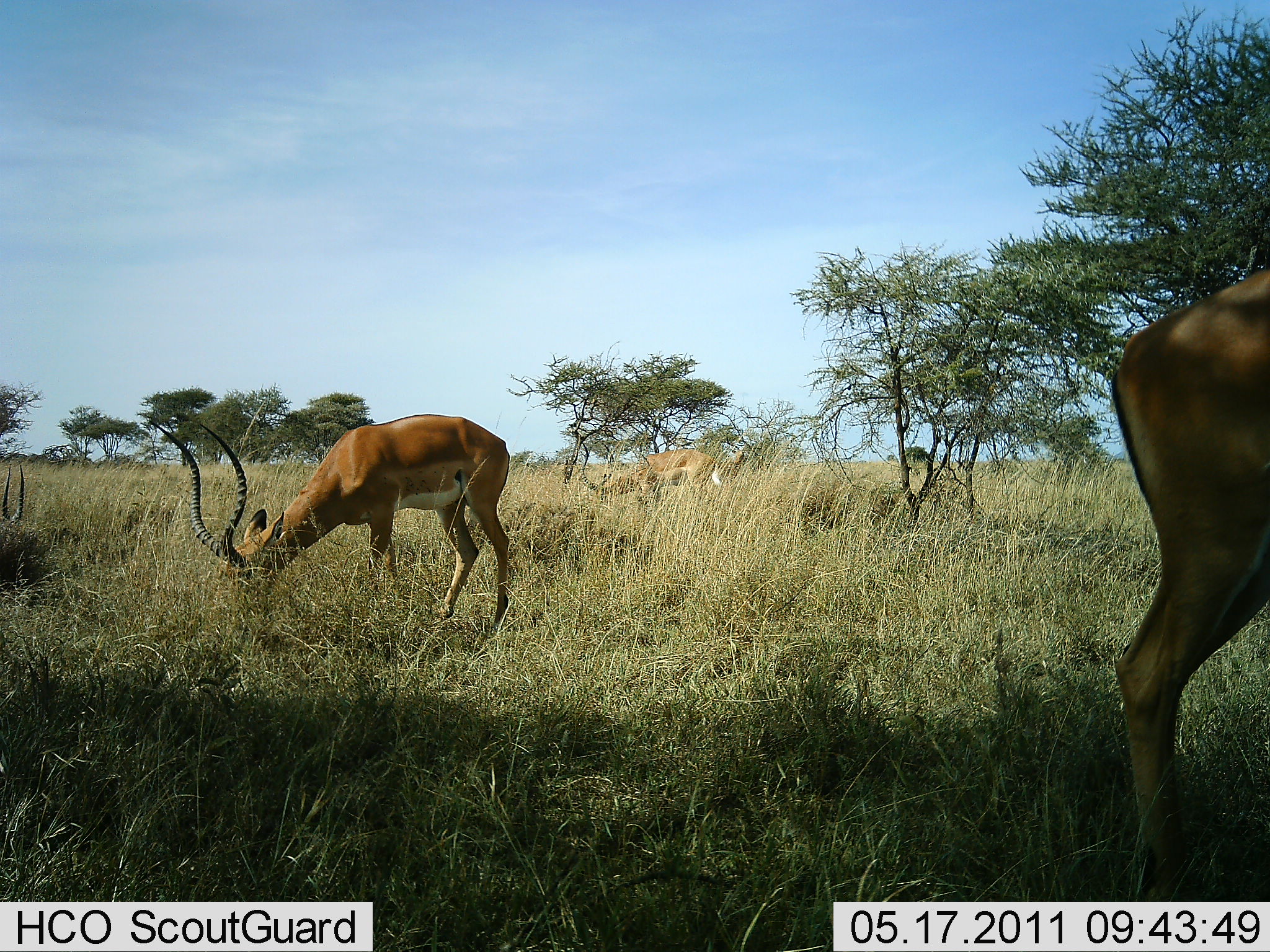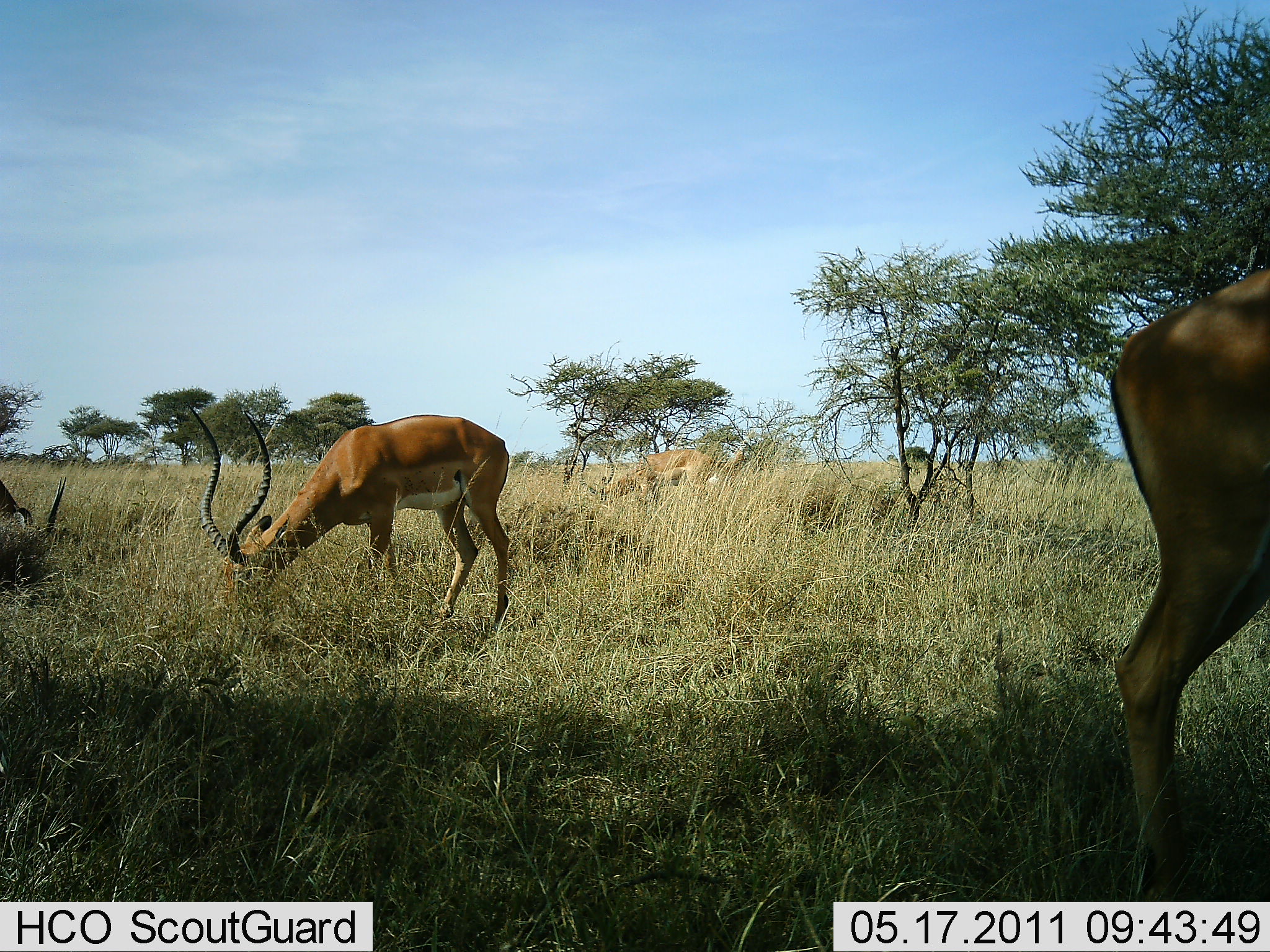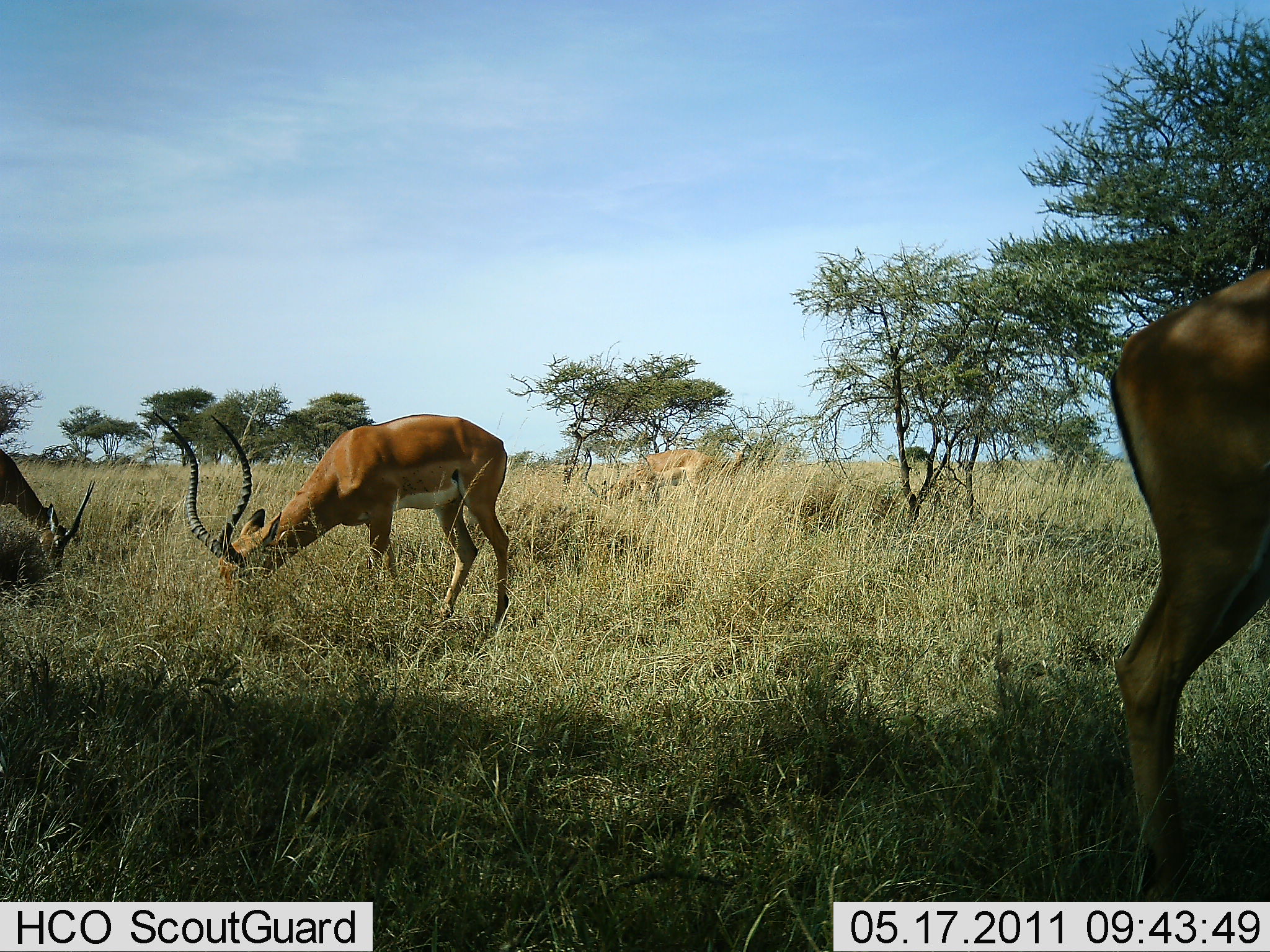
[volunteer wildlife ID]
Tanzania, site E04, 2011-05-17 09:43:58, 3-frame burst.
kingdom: Animalia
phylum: Chordata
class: Mammalia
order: Artiodactyla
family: Bovidae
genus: Aepyceros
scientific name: Aepyceros melampus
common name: impala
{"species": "impala (Aepyceros melampus)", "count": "4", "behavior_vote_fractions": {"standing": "33%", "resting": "0%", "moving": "0%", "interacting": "0%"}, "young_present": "0%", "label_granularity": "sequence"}